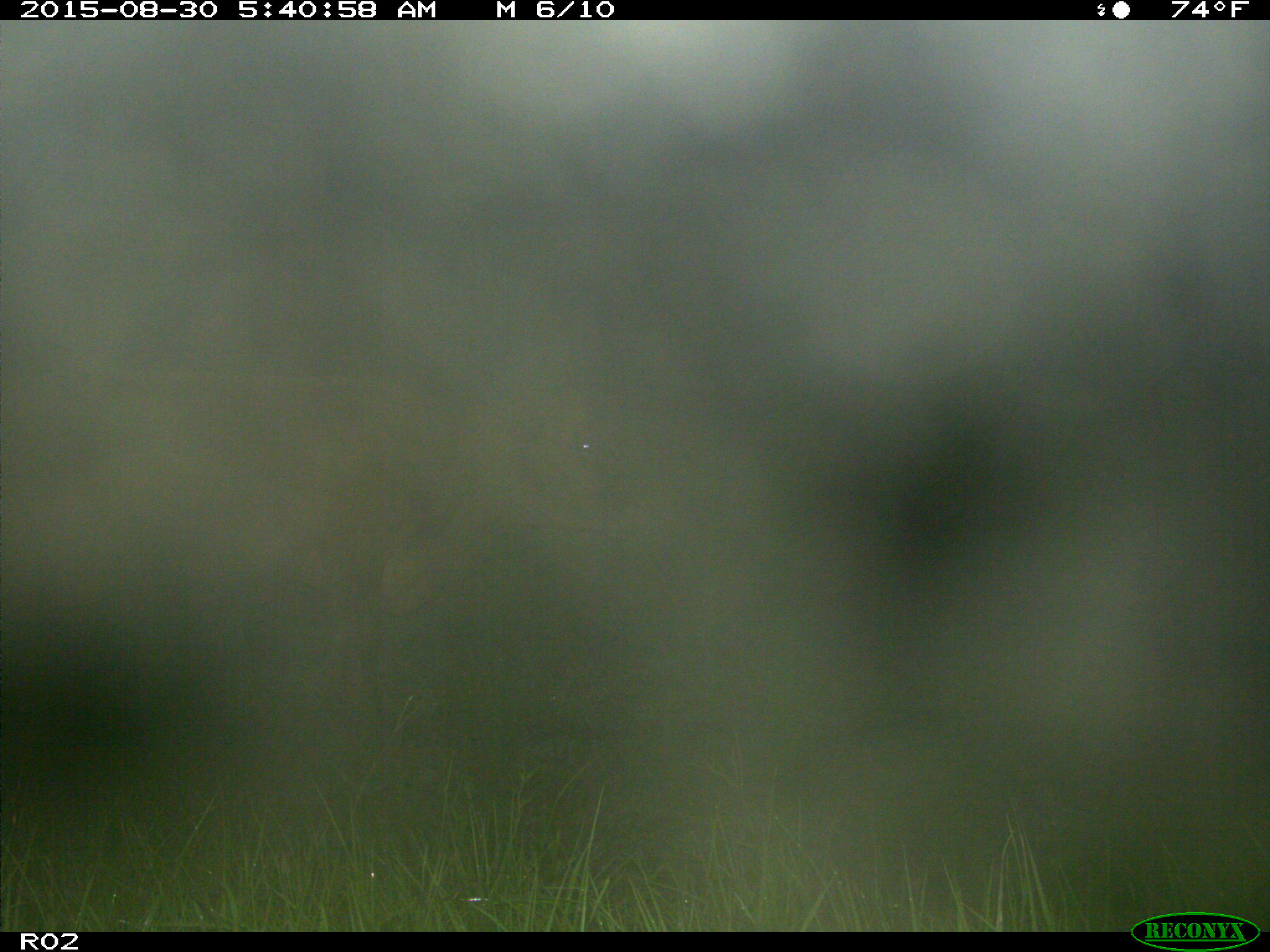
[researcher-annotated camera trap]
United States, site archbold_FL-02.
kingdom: Animalia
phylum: Chordata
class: Mammalia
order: Artiodactyla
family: Bovidae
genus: Bos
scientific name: Bos taurus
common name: domestic cow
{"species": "Bos taurus (domestic cow)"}